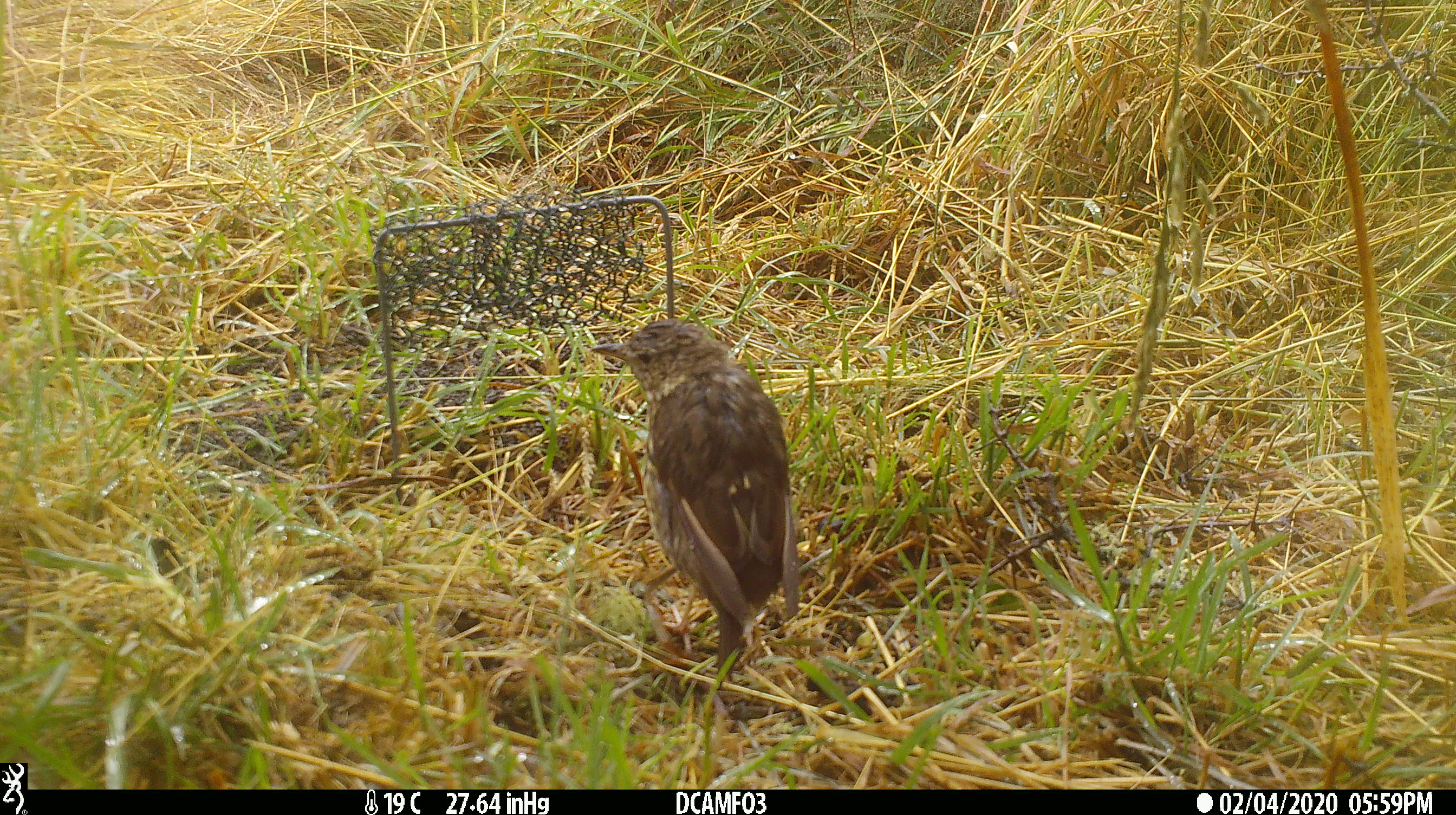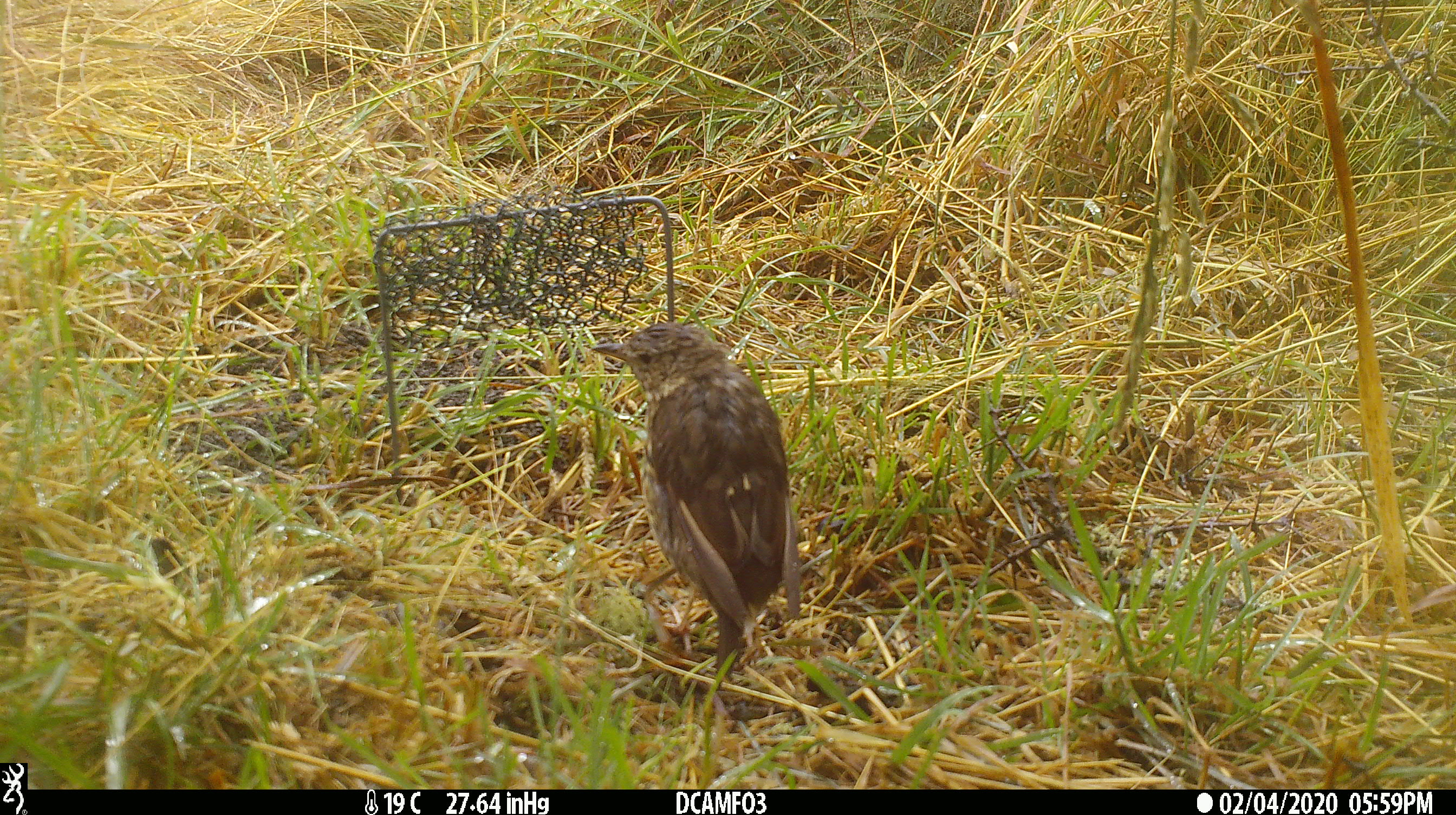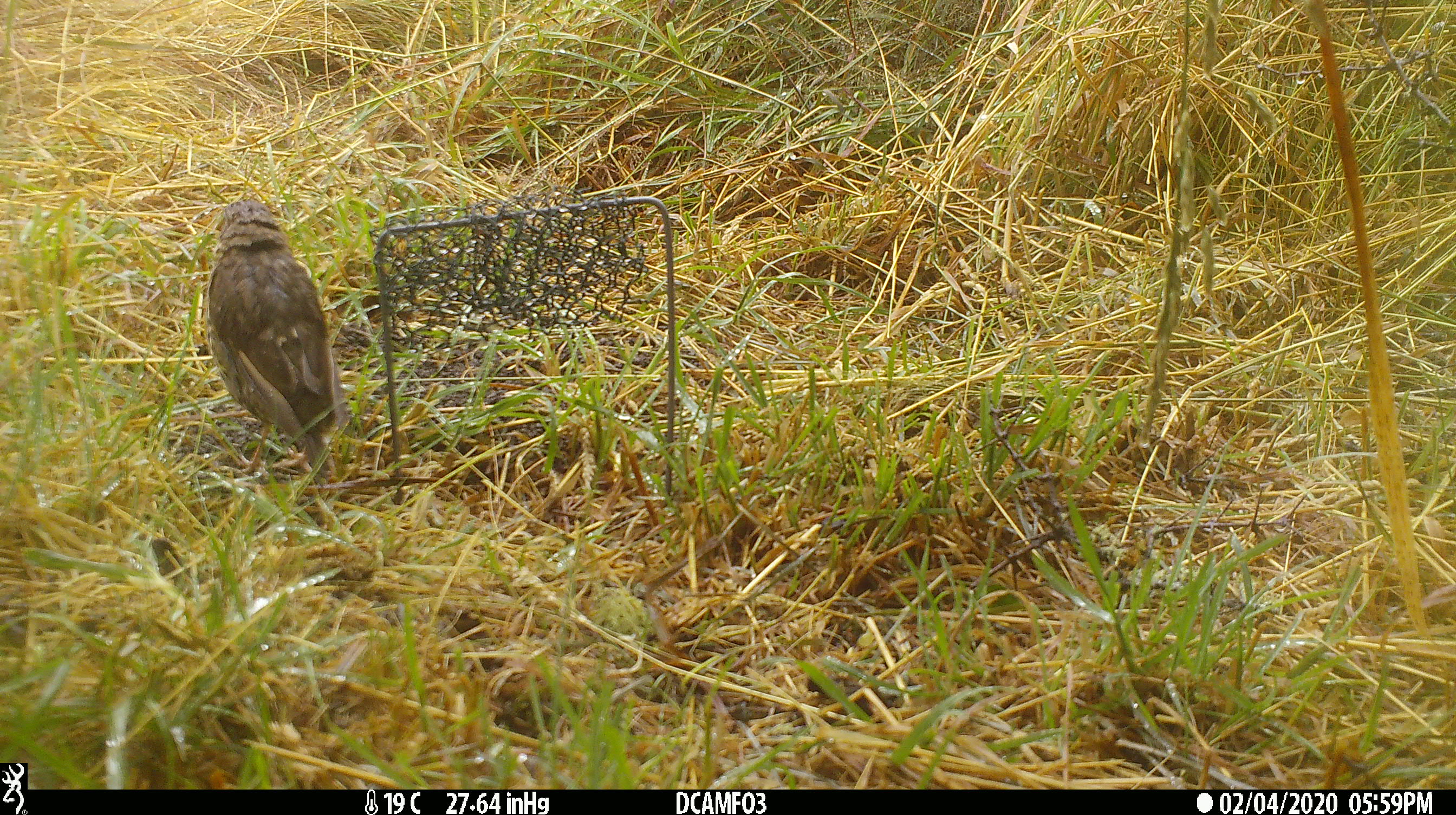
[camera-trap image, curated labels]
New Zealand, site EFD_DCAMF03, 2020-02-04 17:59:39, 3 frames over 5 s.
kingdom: Animalia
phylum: Chordata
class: Aves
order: Passeriformes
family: Turdidae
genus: Turdus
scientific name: Turdus philomelos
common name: song thrush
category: thrush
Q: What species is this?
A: Thrush (song thrush) (Turdus philomelos).